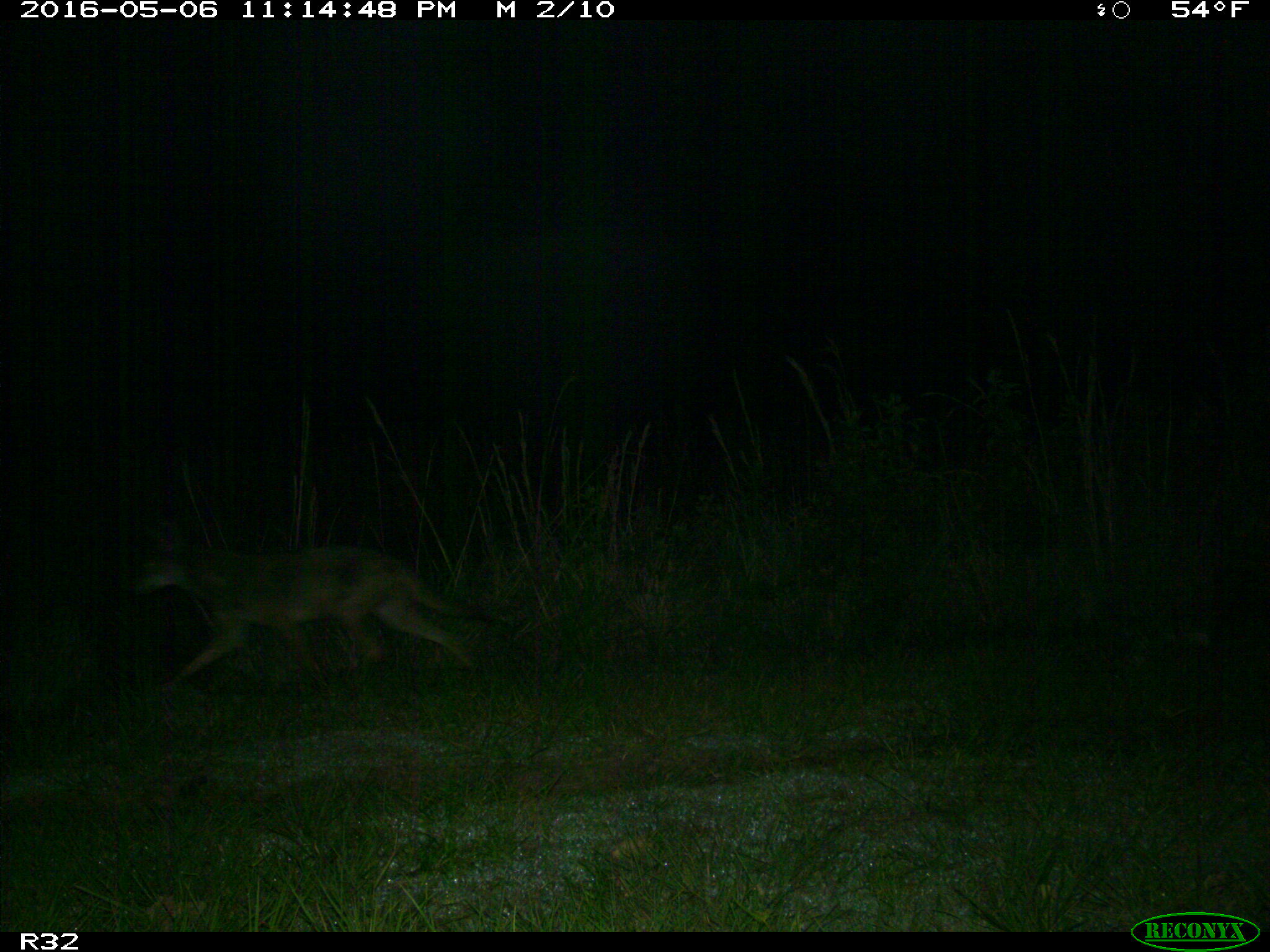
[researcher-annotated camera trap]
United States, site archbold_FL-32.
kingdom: Animalia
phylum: Chordata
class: Mammalia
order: Carnivora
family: Canidae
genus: Canis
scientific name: Canis latrans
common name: coyote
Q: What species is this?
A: Canis latrans (coyote).